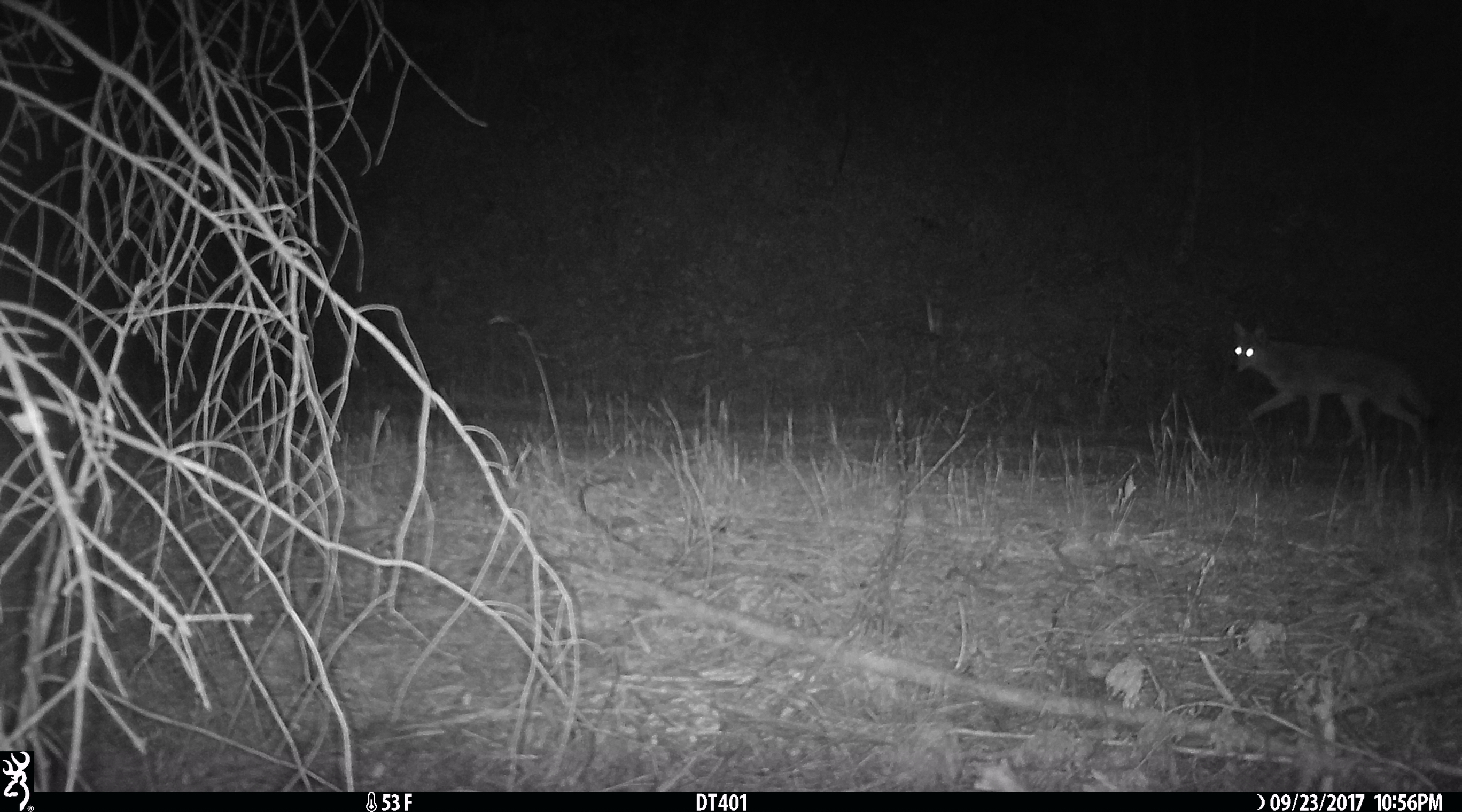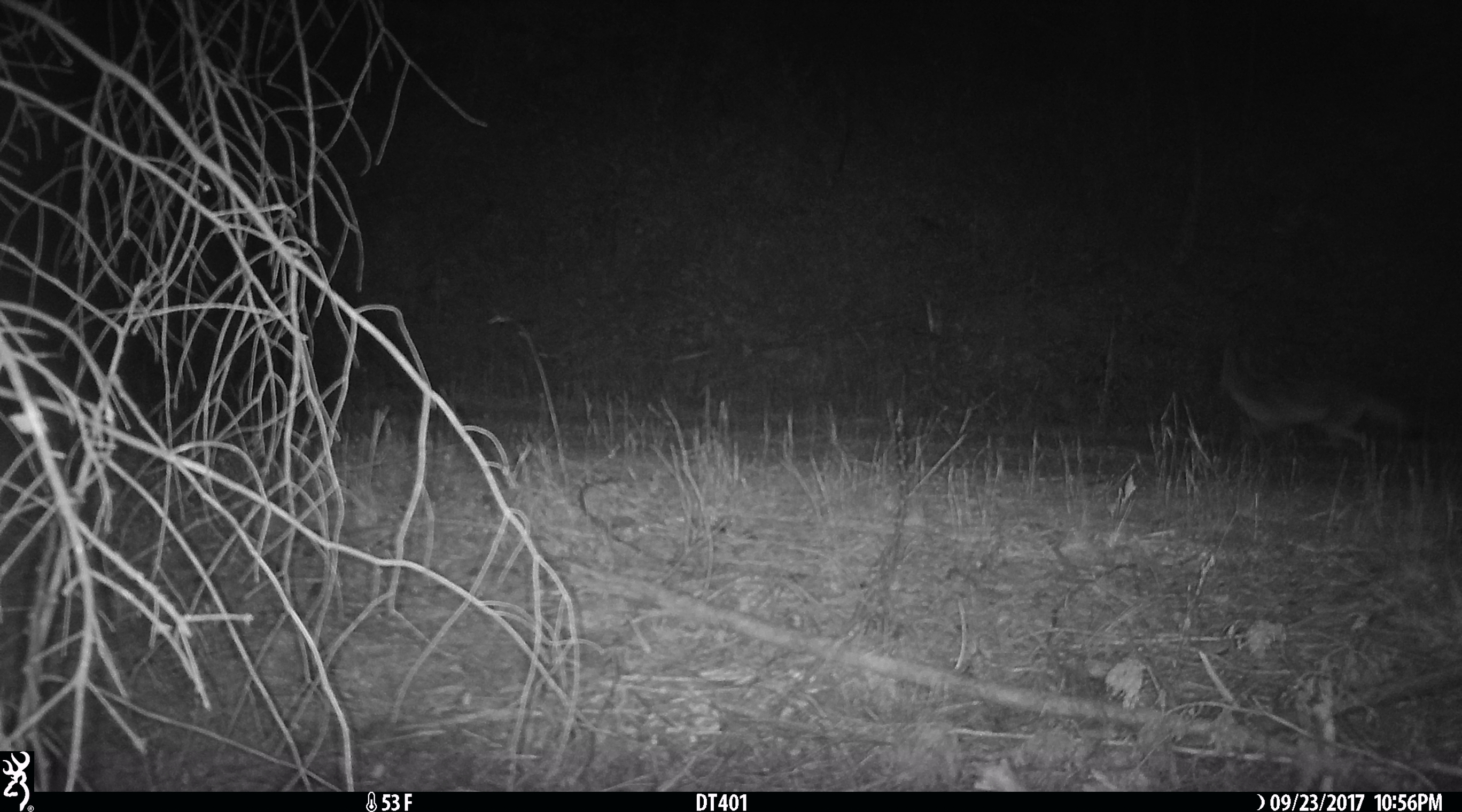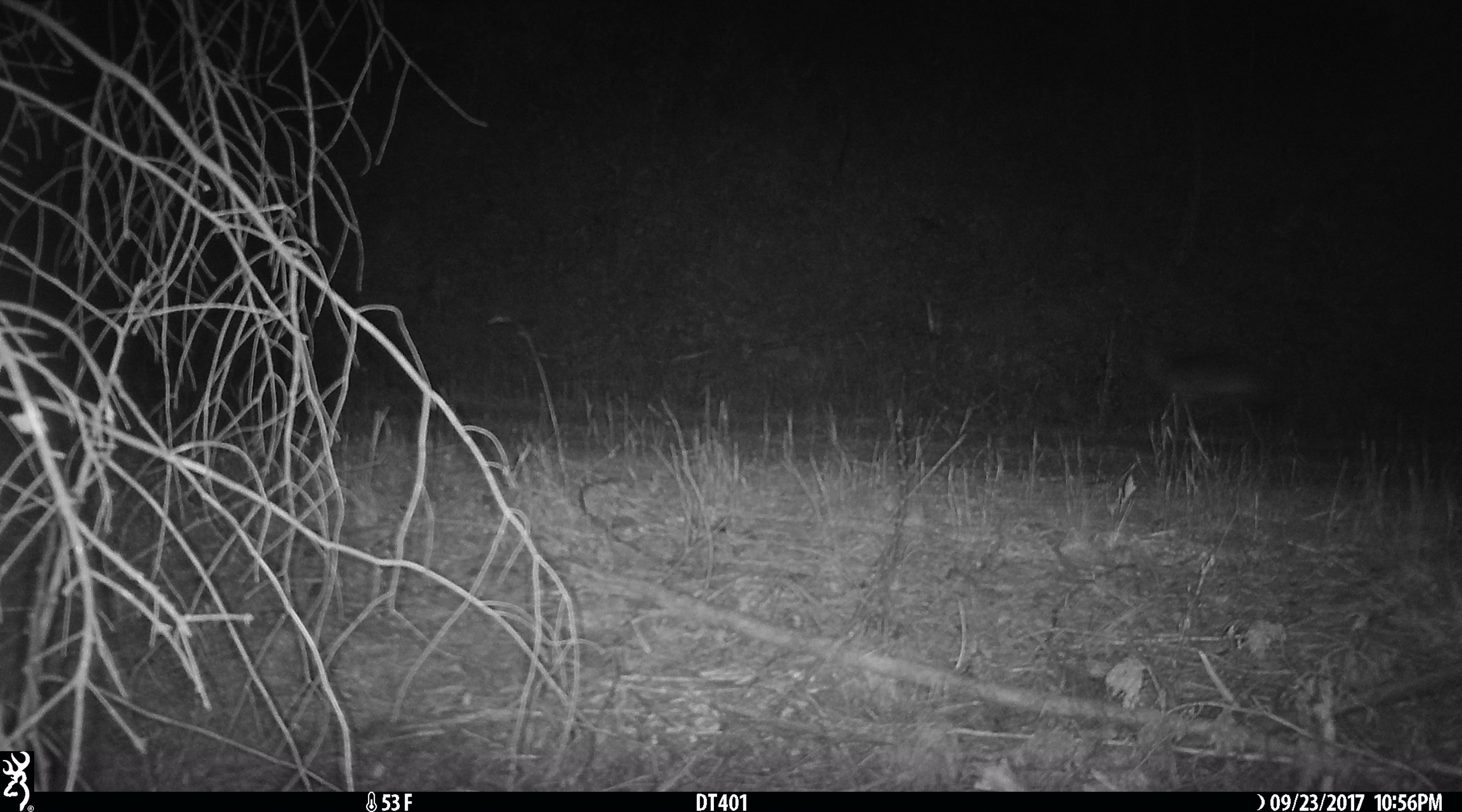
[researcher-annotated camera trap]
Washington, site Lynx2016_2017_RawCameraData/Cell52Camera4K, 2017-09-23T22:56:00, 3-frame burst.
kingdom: Animalia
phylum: Chordata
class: Mammalia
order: Carnivora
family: Canidae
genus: Canis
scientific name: Canis latrans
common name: coyote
Canis latrans (coyote). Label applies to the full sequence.